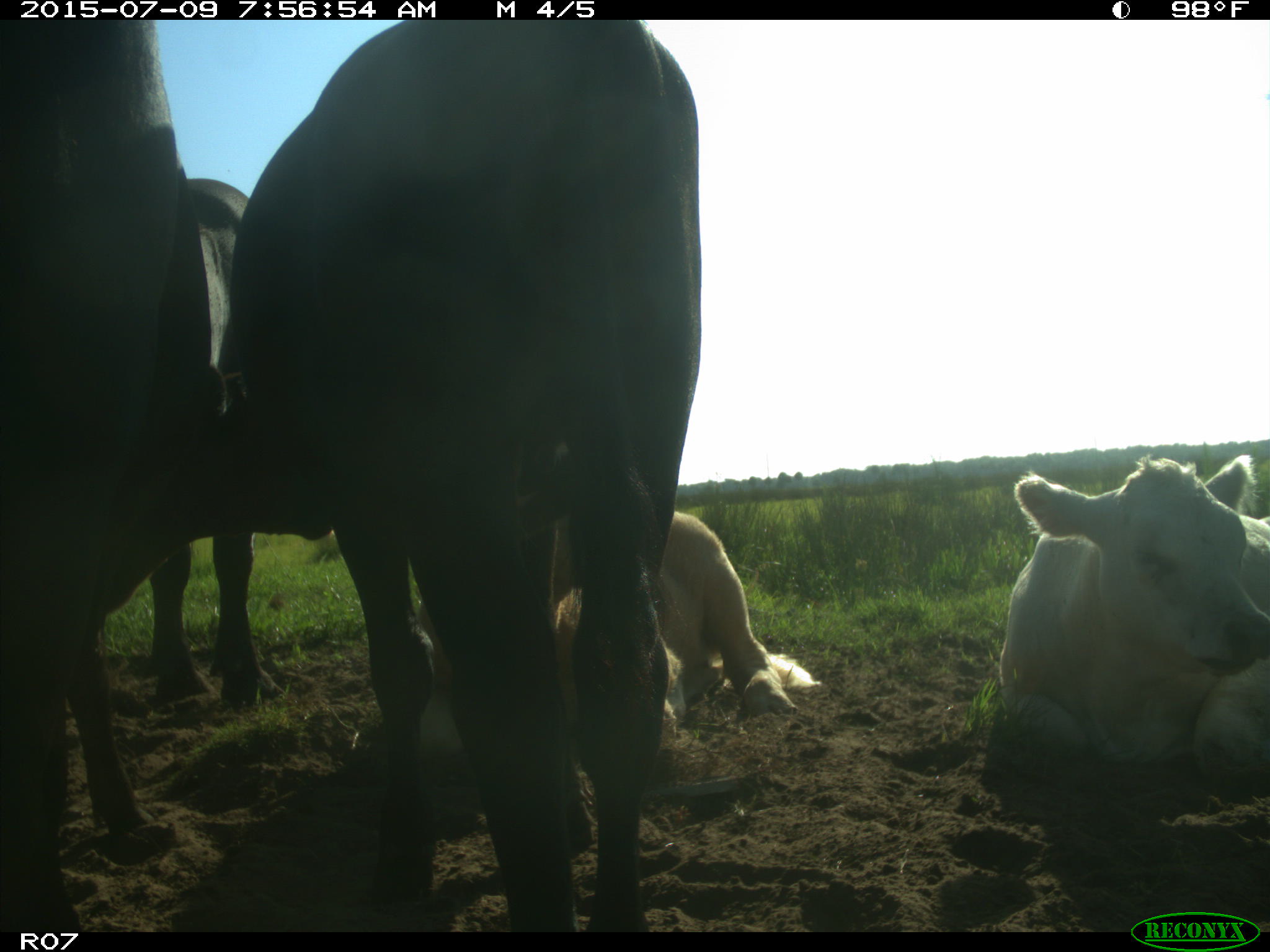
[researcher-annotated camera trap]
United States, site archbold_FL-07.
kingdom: Animalia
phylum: Chordata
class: Mammalia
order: Artiodactyla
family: Bovidae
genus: Bos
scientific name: Bos taurus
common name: domestic cow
Bos taurus (domestic cow).